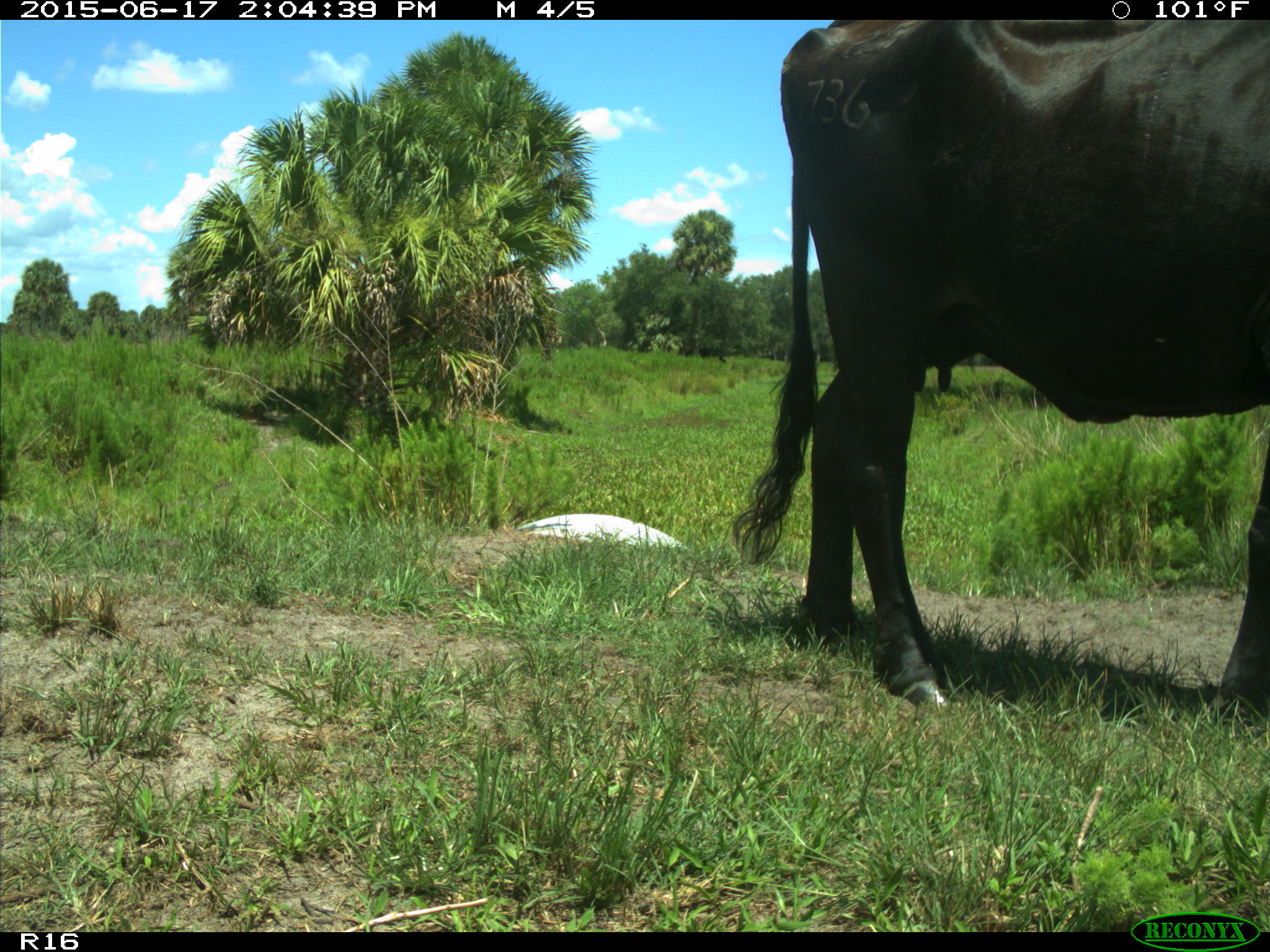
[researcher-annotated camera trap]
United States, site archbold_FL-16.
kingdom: Animalia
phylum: Chordata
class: Mammalia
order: Artiodactyla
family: Bovidae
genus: Bos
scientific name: Bos taurus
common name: domestic cow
Bos taurus (domestic cow).